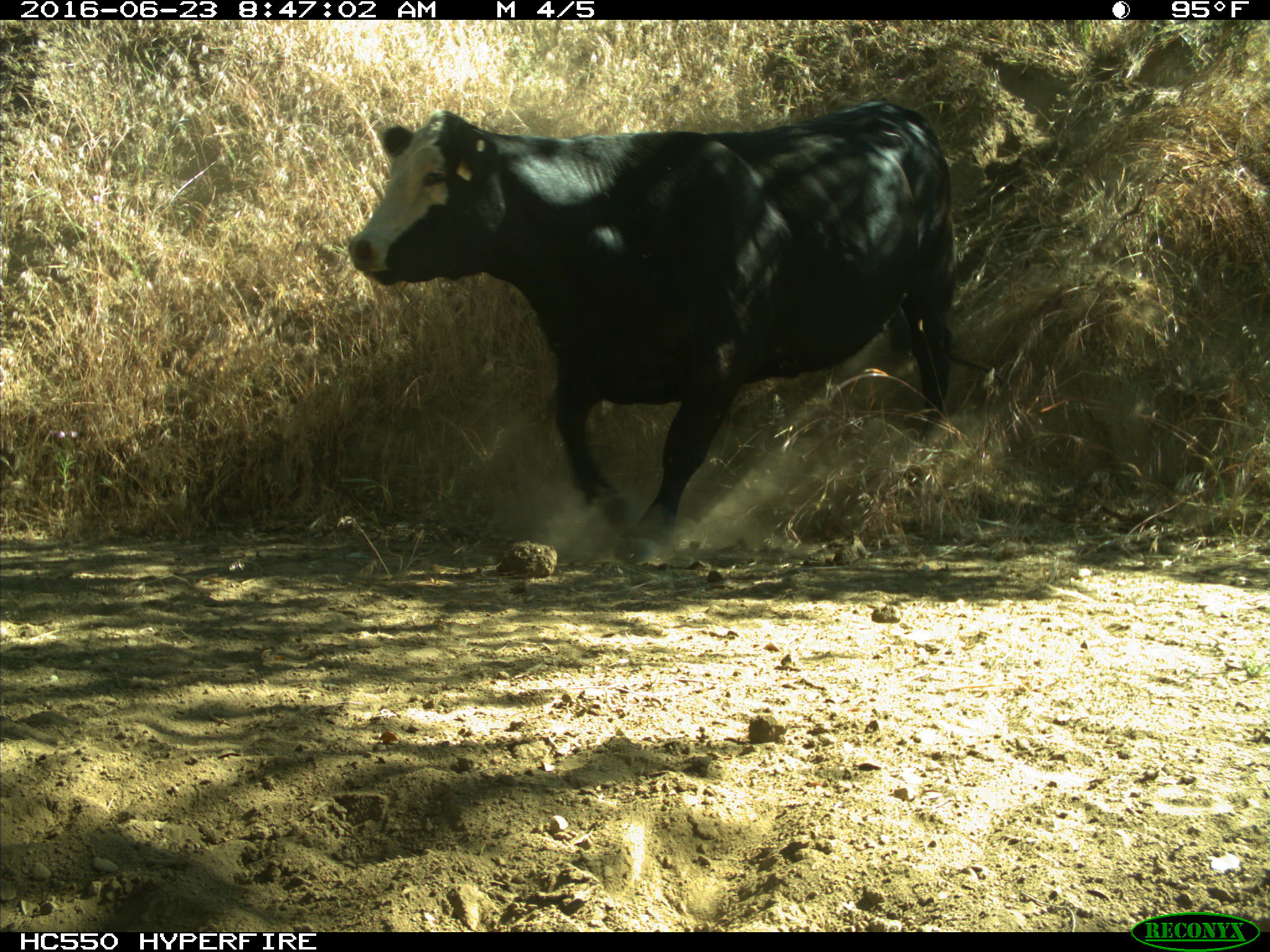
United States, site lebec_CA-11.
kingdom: Animalia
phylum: Chordata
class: Mammalia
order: Artiodactyla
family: Bovidae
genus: Bos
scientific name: Bos taurus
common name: domestic cow